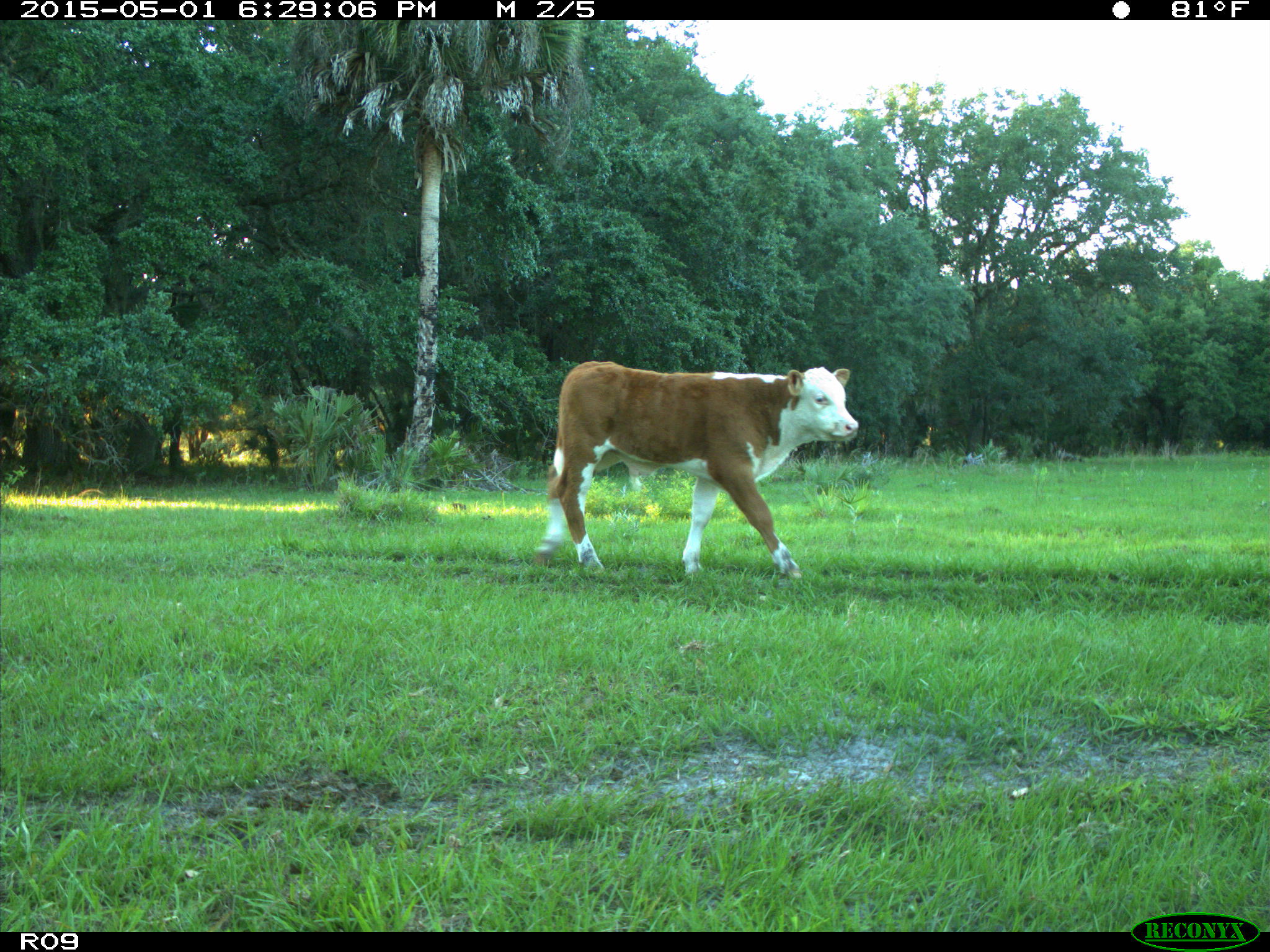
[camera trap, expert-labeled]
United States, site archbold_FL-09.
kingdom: Animalia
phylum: Chordata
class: Mammalia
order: Artiodactyla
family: Bovidae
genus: Bos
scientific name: Bos taurus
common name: domestic cow